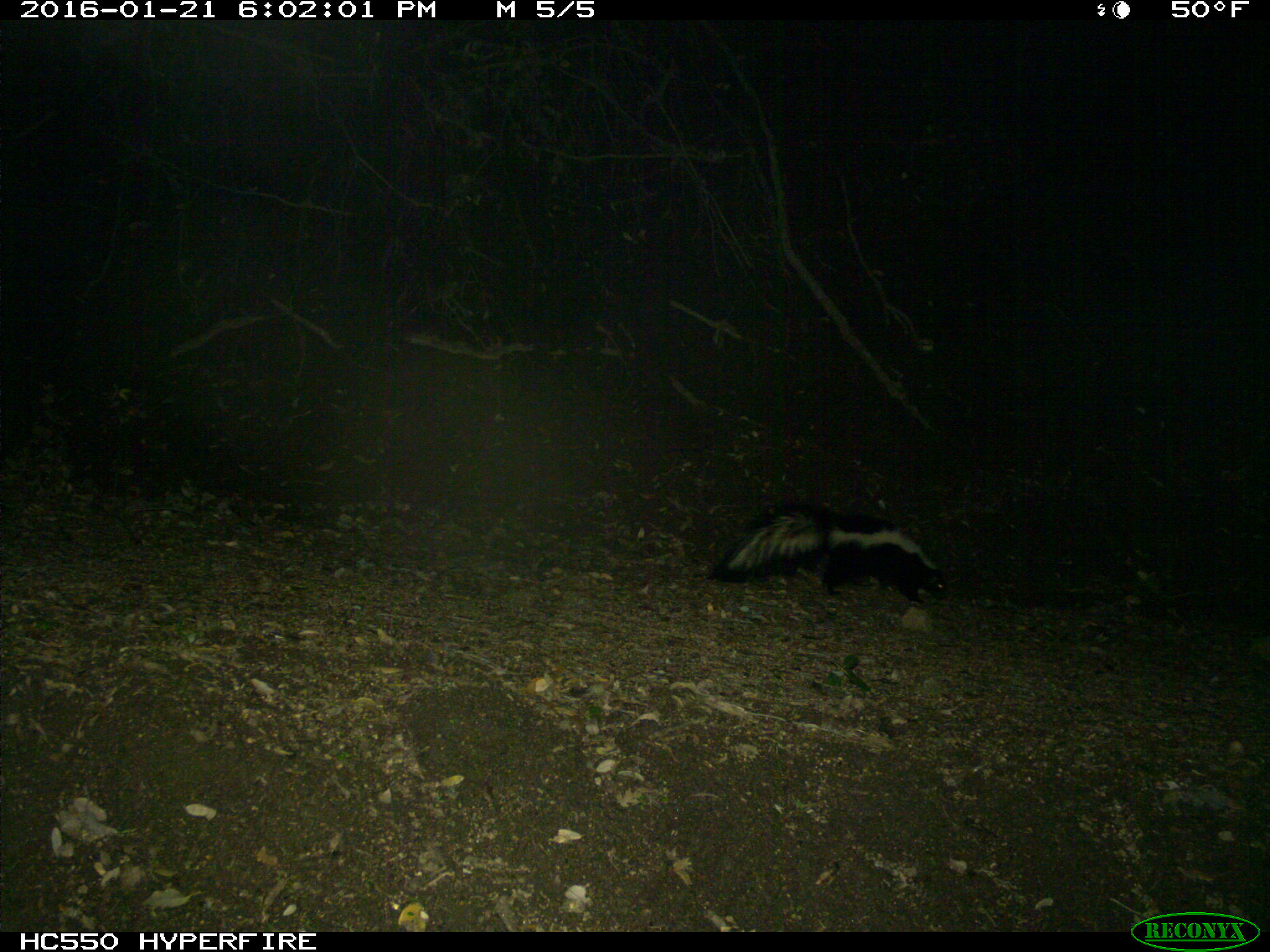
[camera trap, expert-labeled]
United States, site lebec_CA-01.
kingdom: Animalia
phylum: Chordata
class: Mammalia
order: Carnivora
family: Mephitidae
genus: Mephitis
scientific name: Mephitis mephitis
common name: striped skunk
Mephitis mephitis (striped skunk).